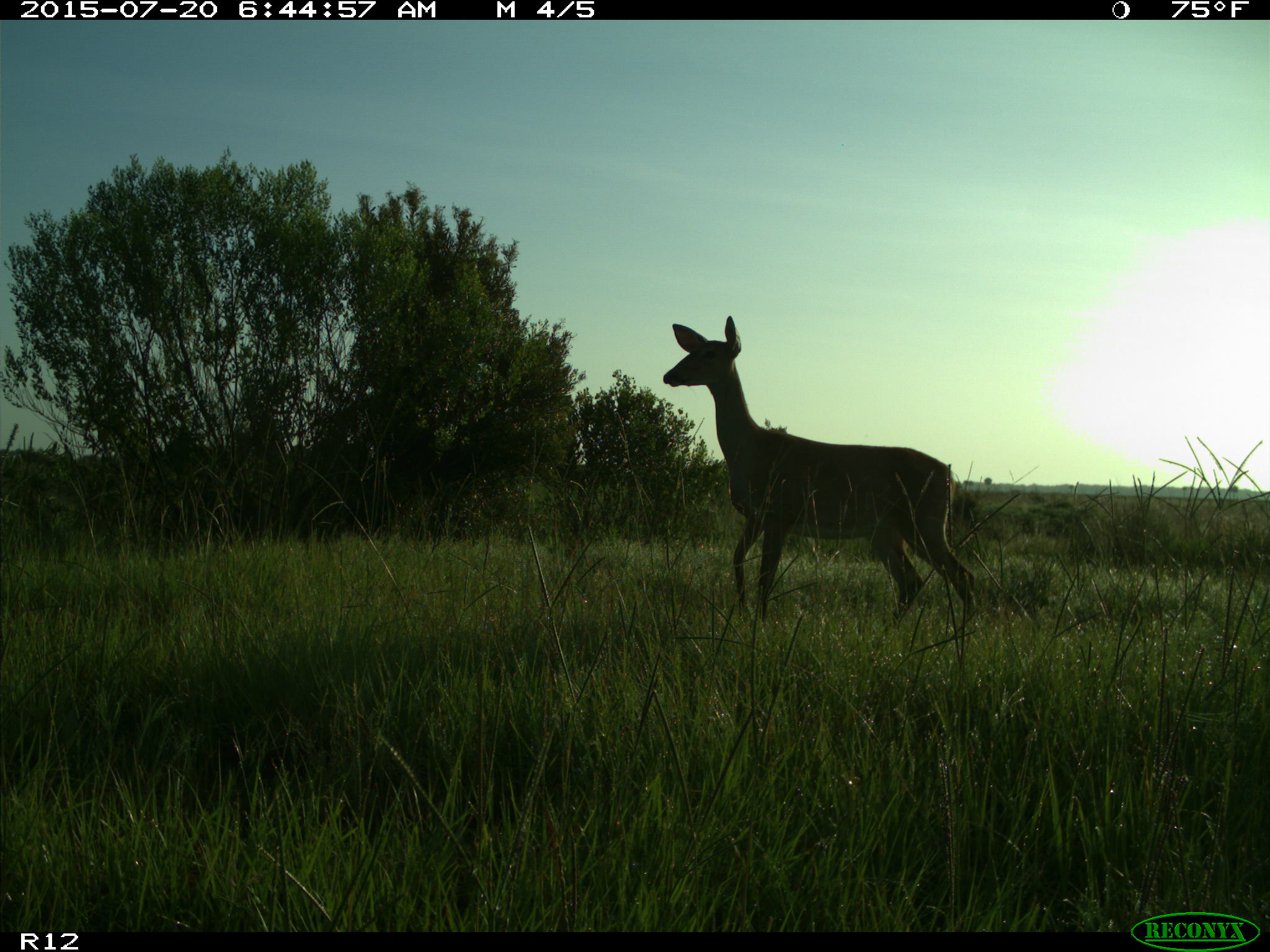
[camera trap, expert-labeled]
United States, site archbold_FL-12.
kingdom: Animalia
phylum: Chordata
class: Mammalia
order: Artiodactyla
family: Cervidae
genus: Odocoileus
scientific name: Odocoileus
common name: deer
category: unidentified deer